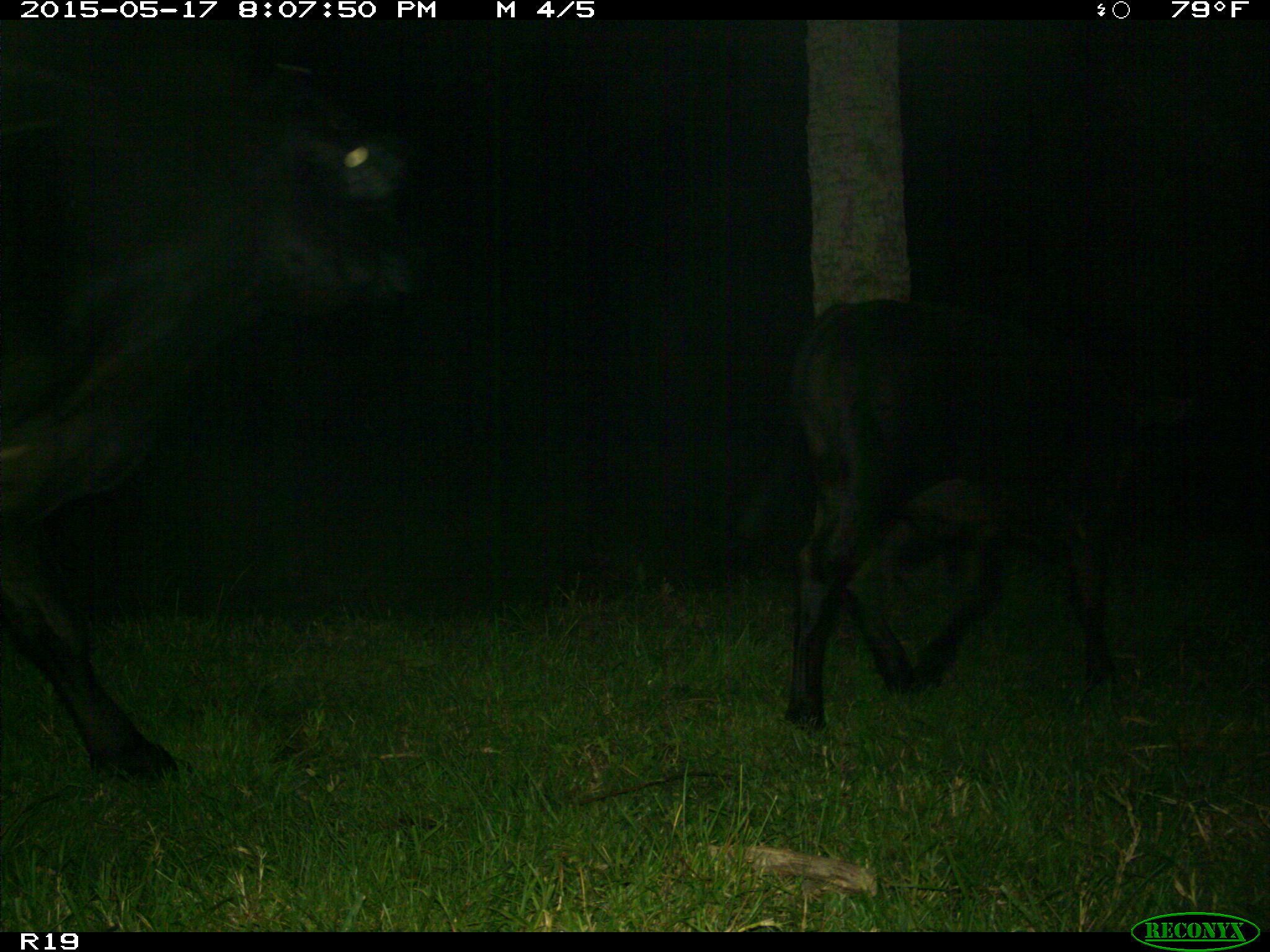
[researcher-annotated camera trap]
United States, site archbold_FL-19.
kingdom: Animalia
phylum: Chordata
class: Mammalia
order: Artiodactyla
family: Bovidae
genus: Bos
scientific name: Bos taurus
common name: domestic cow